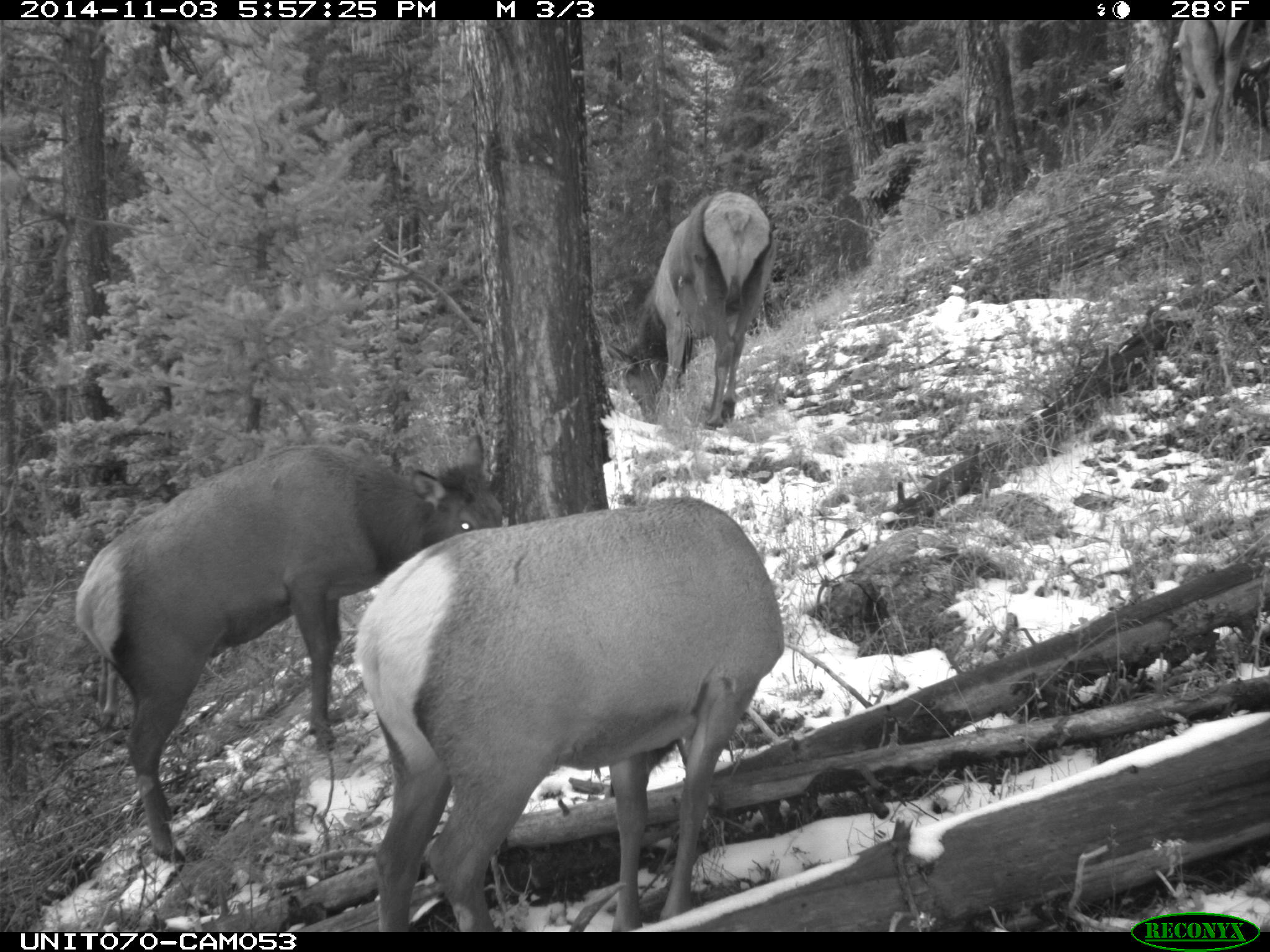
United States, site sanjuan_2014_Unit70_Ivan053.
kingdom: Animalia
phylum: Chordata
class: Mammalia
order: Artiodactyla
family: Cervidae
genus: Cervus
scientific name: Cervus elaphus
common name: red deer